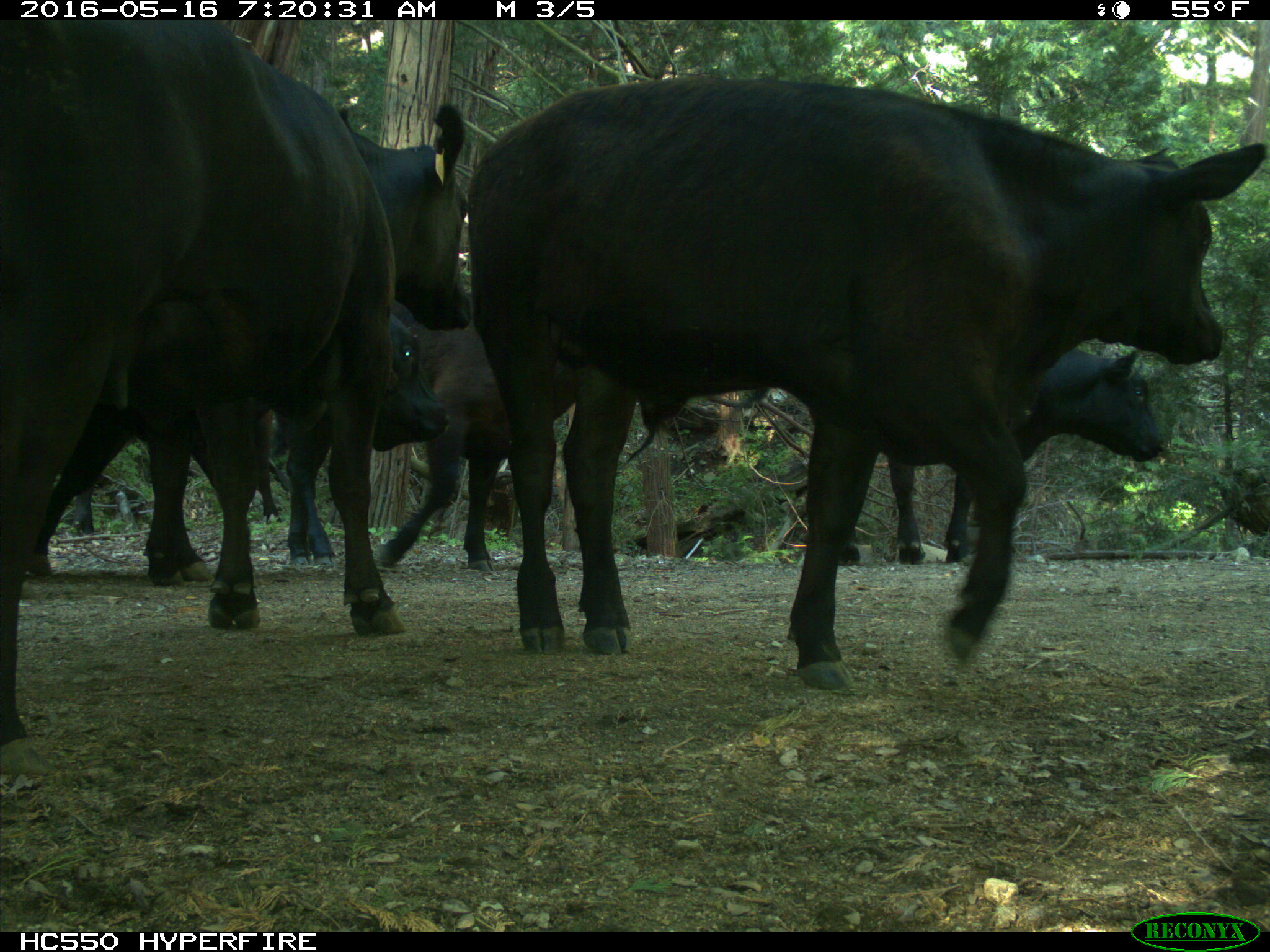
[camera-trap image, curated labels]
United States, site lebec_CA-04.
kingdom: Animalia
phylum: Chordata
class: Mammalia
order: Artiodactyla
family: Bovidae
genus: Bos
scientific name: Bos taurus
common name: domestic cow